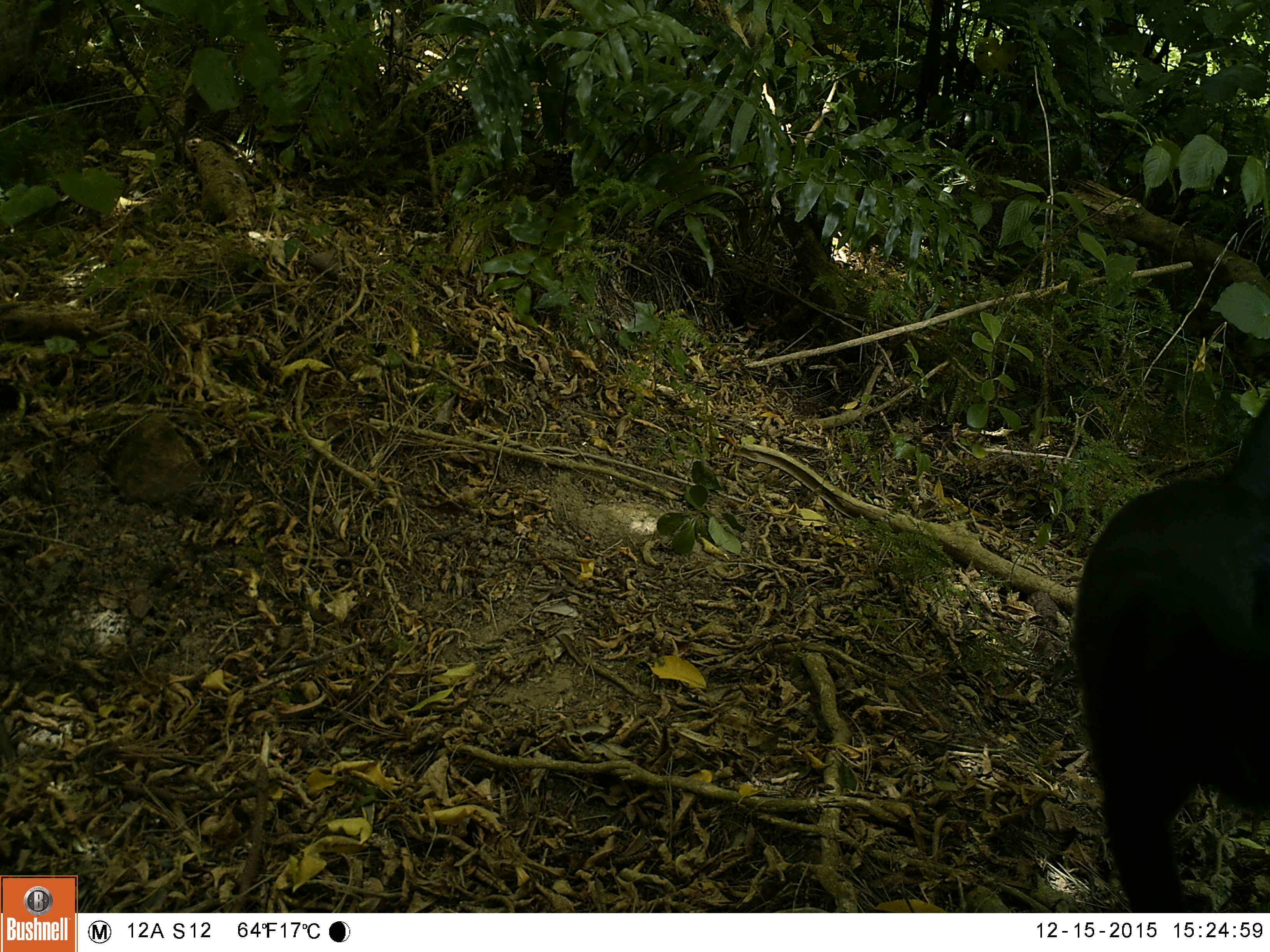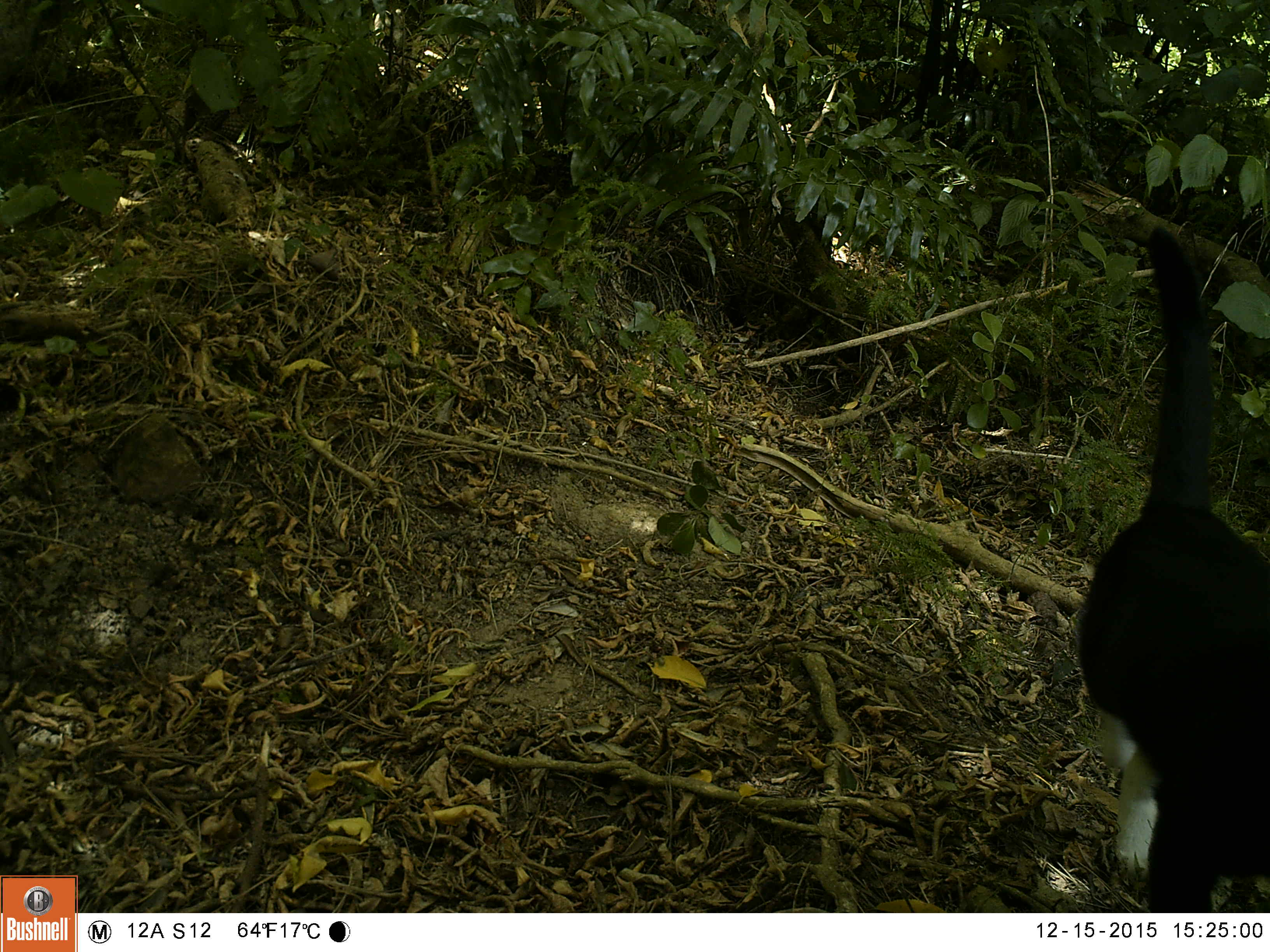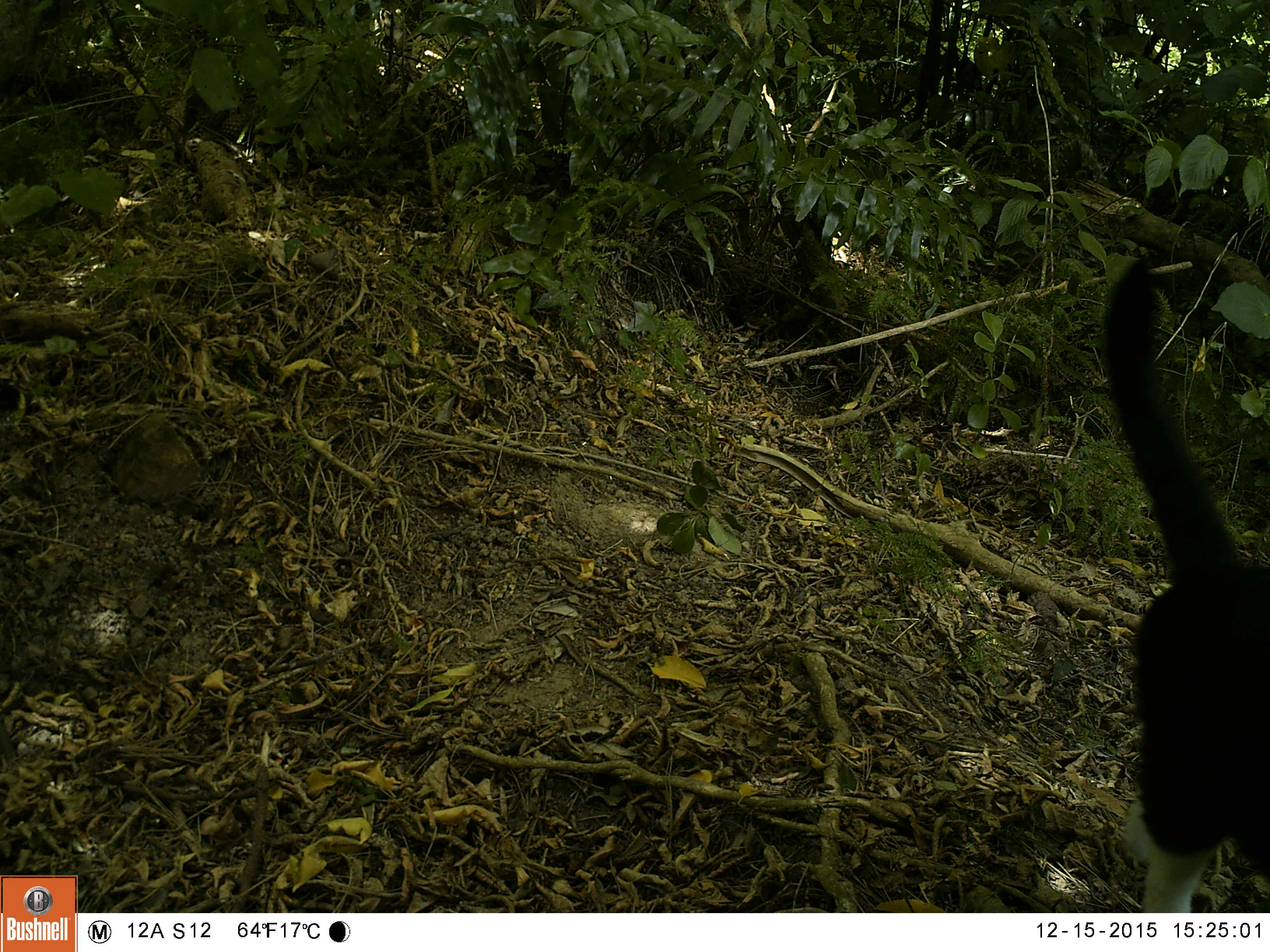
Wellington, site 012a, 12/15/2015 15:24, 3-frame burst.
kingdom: Animalia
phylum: Chordata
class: Mammalia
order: Carnivora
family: Felidae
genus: Felis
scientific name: Felis catus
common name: cat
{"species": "cat (Felis catus)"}